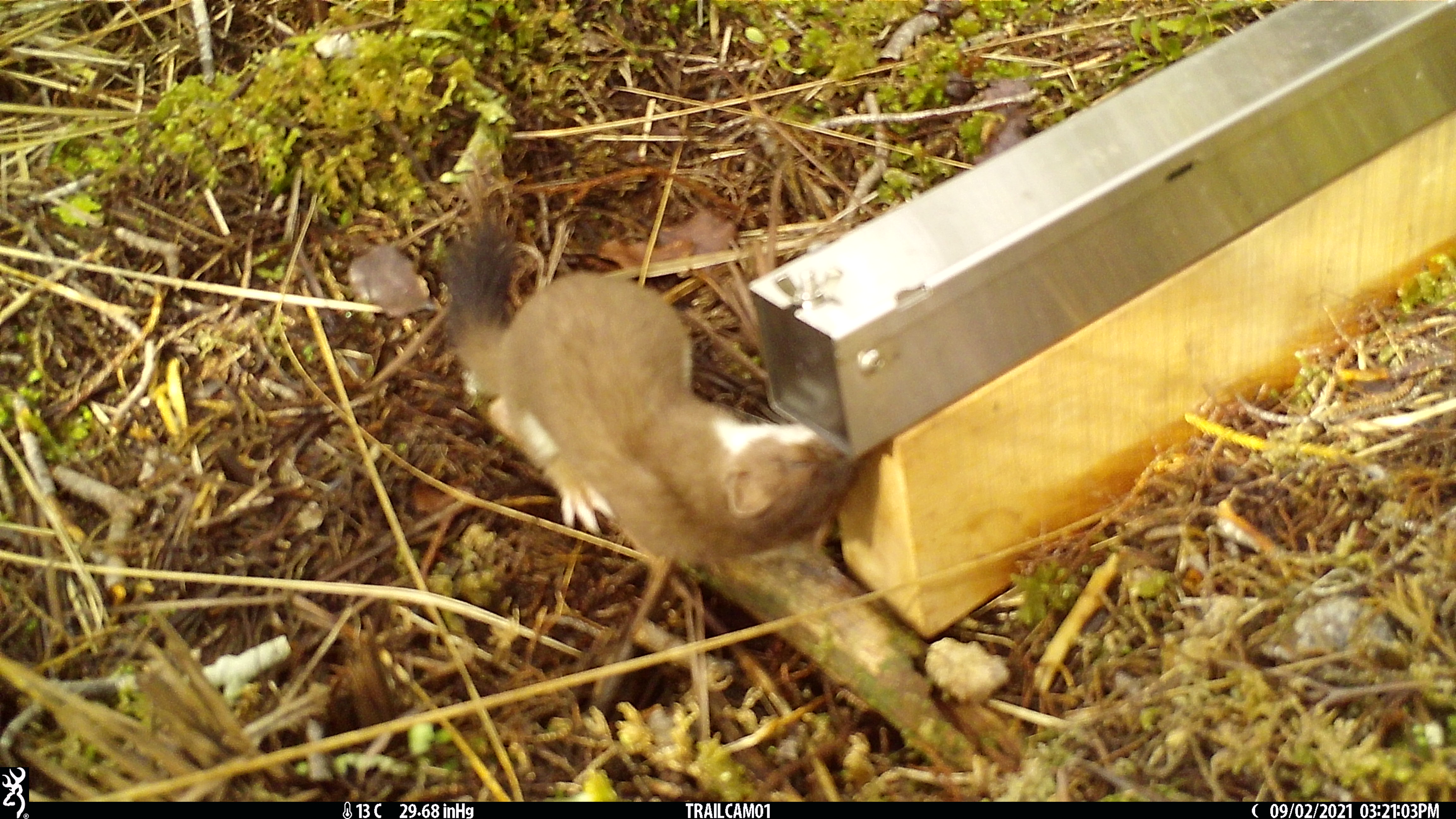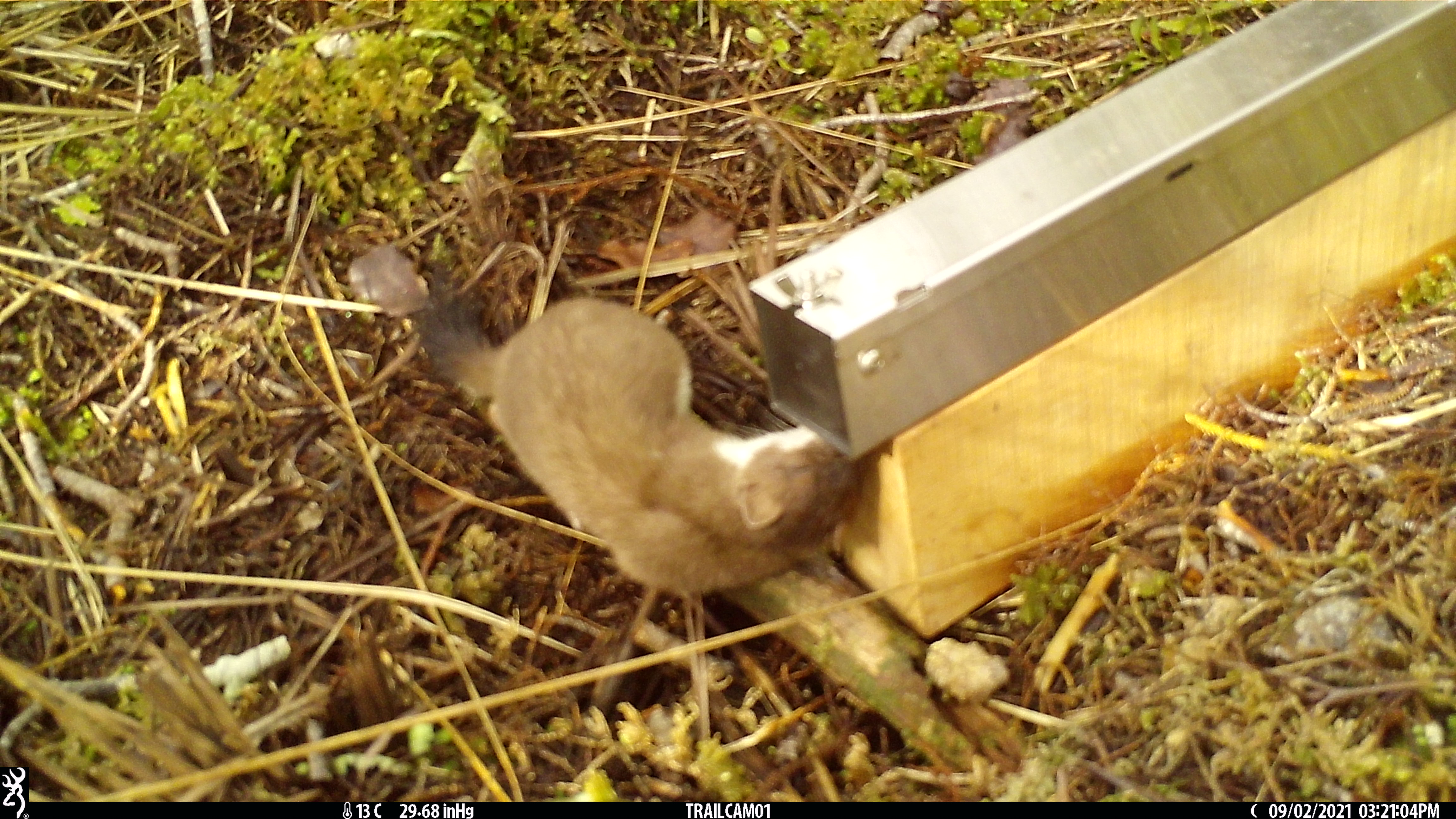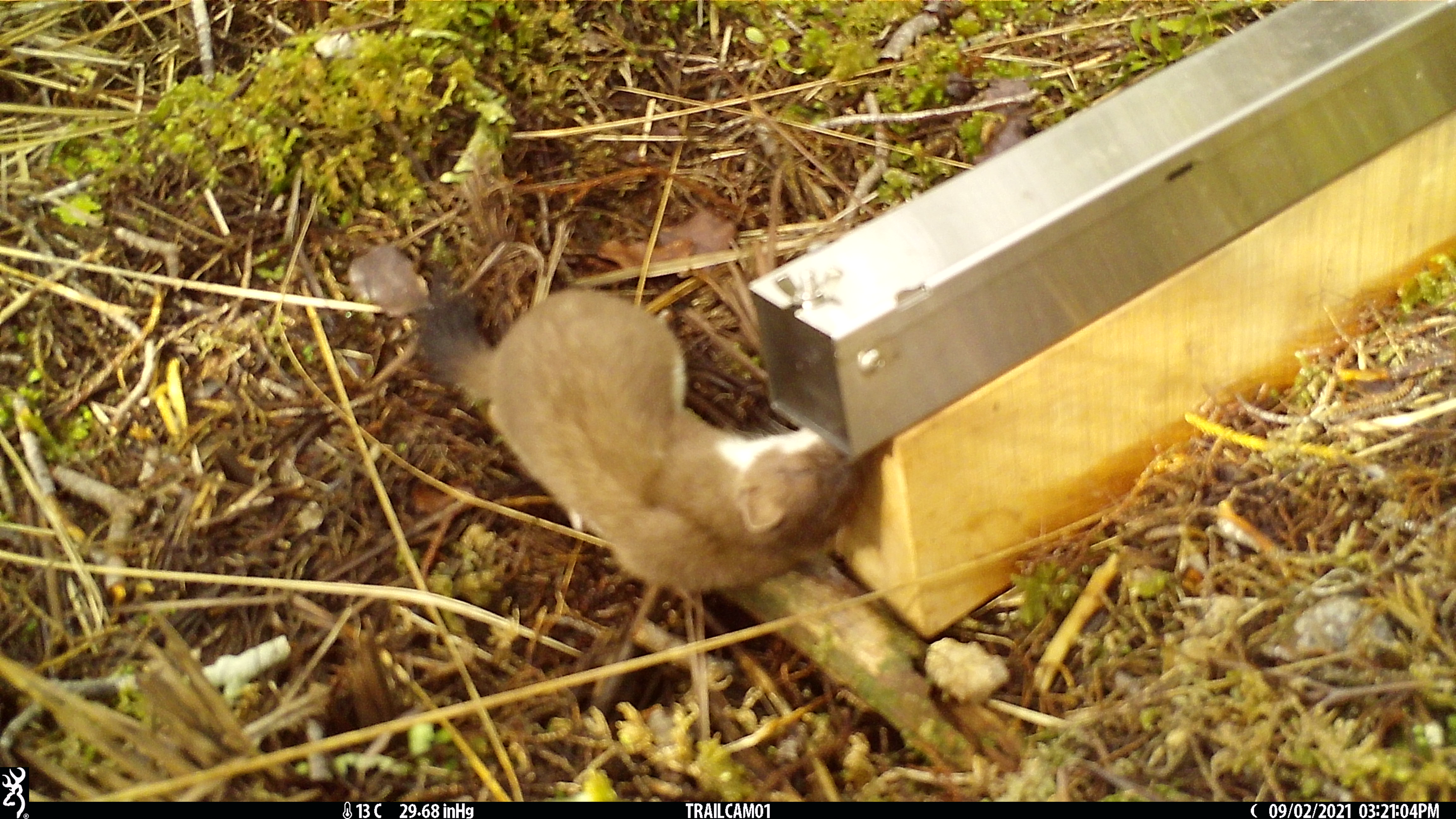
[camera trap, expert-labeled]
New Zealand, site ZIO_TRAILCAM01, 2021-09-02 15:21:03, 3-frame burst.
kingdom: Animalia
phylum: Chordata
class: Mammalia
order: Carnivora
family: Mustelidae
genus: Mustela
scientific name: Mustela erminea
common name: stoat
Stoat (Mustela erminea).